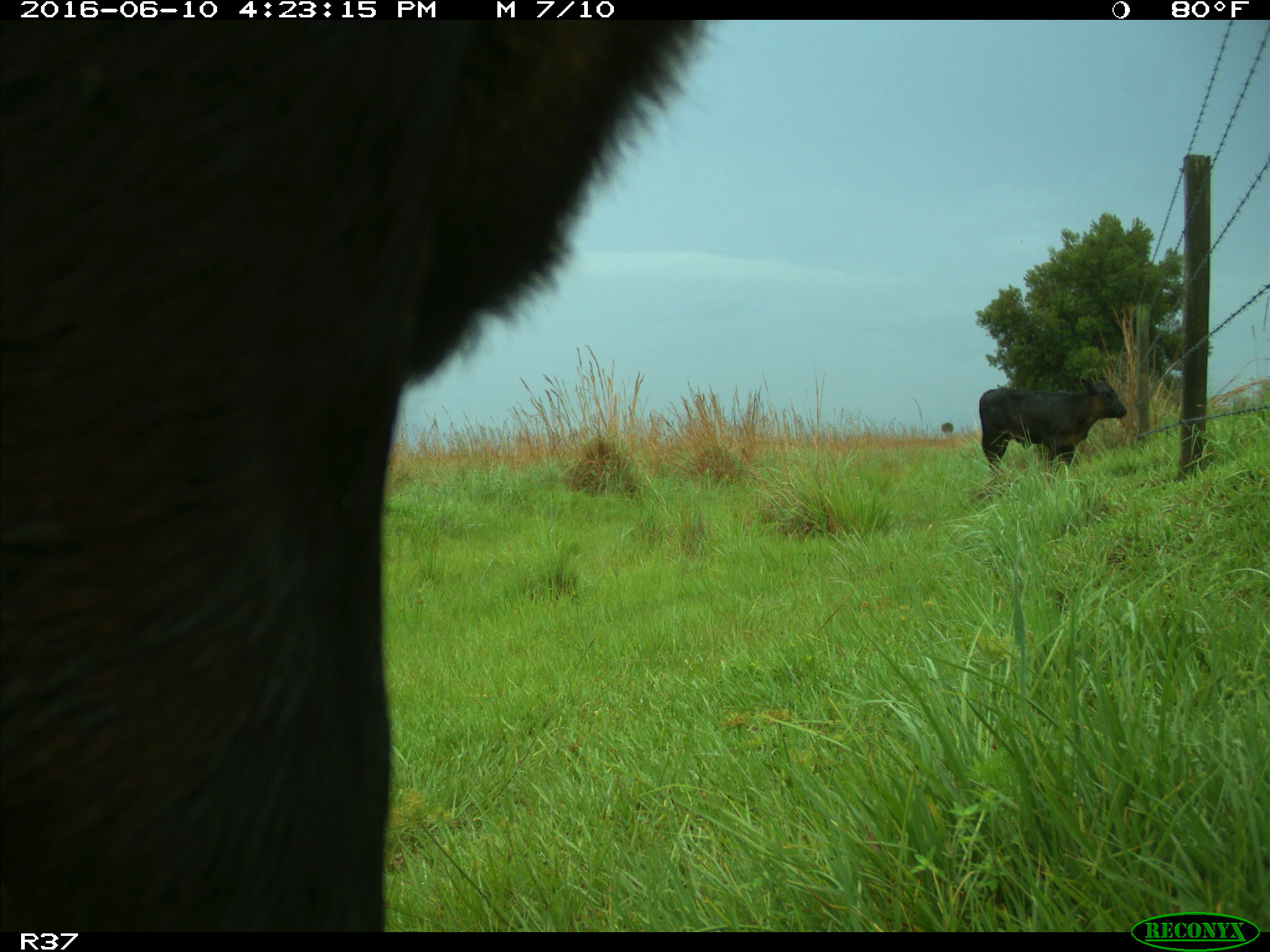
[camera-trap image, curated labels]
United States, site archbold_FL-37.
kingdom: Animalia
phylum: Chordata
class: Mammalia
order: Artiodactyla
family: Bovidae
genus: Bos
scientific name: Bos taurus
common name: domestic cow